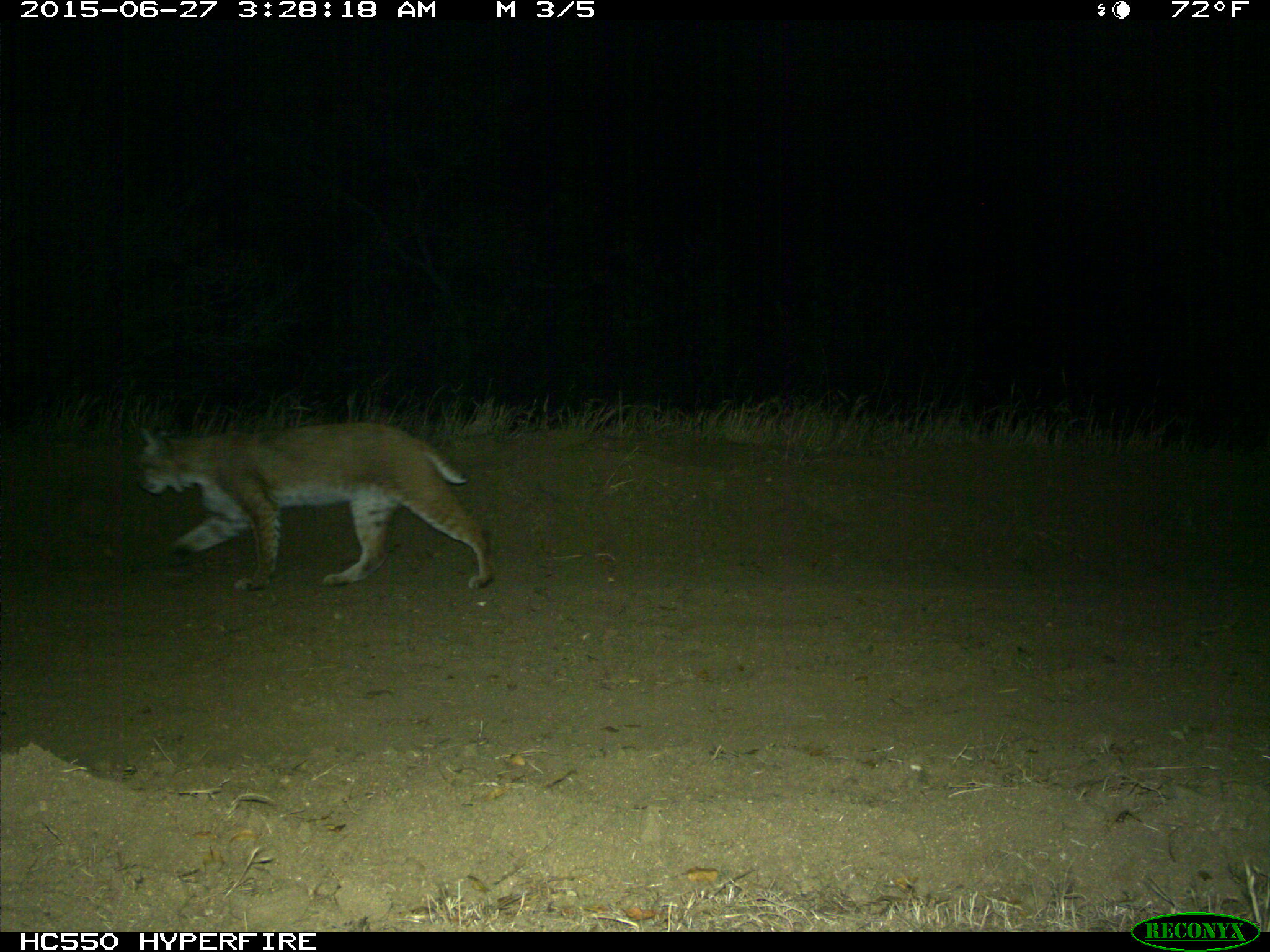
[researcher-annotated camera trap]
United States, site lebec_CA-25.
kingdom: Animalia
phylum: Chordata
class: Mammalia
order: Carnivora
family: Felidae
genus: Lynx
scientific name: Lynx rufus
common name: bobcat